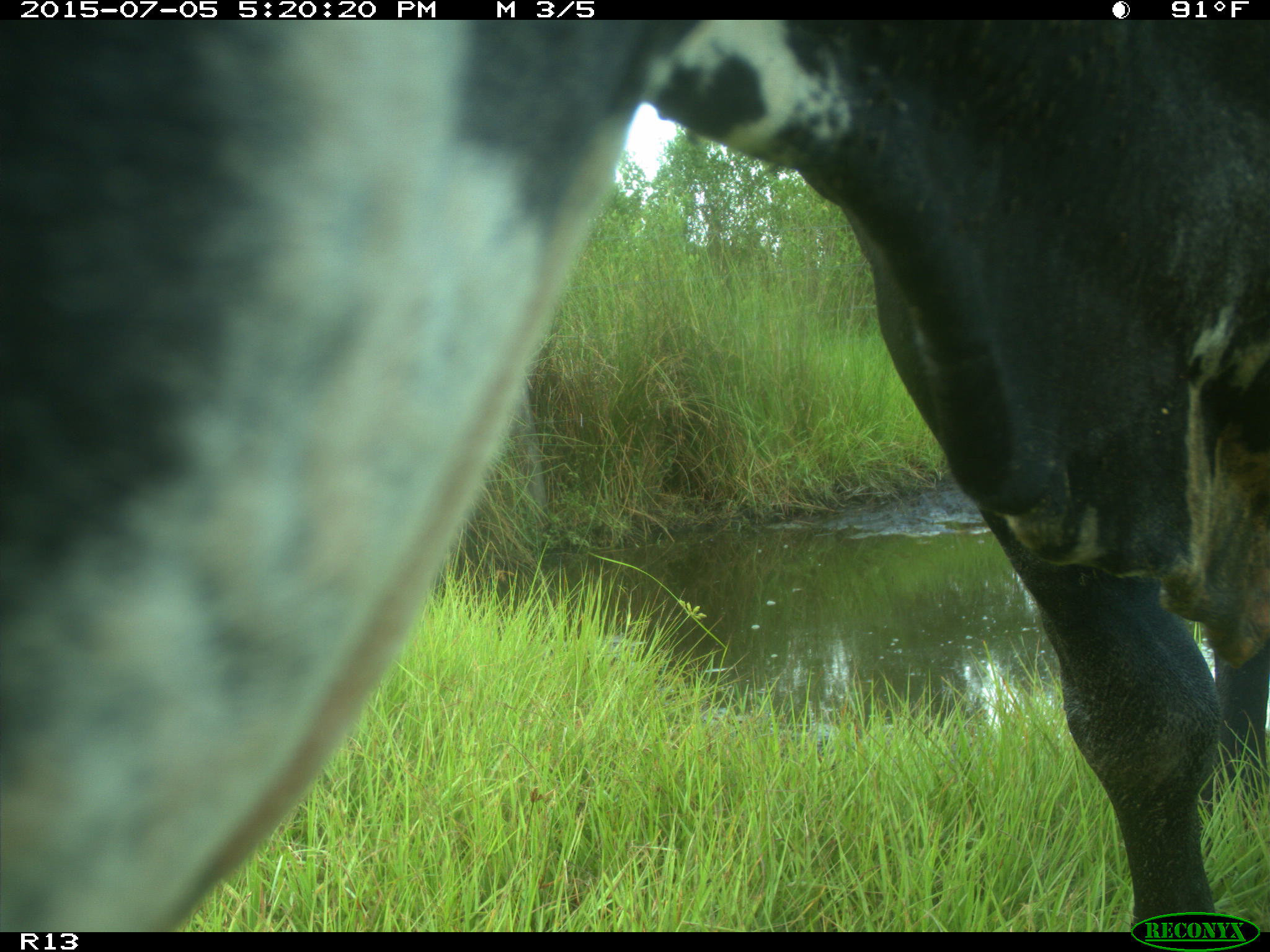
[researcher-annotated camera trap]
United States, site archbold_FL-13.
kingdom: Animalia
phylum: Chordata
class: Mammalia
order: Artiodactyla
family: Bovidae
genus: Bos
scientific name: Bos taurus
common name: domestic cow